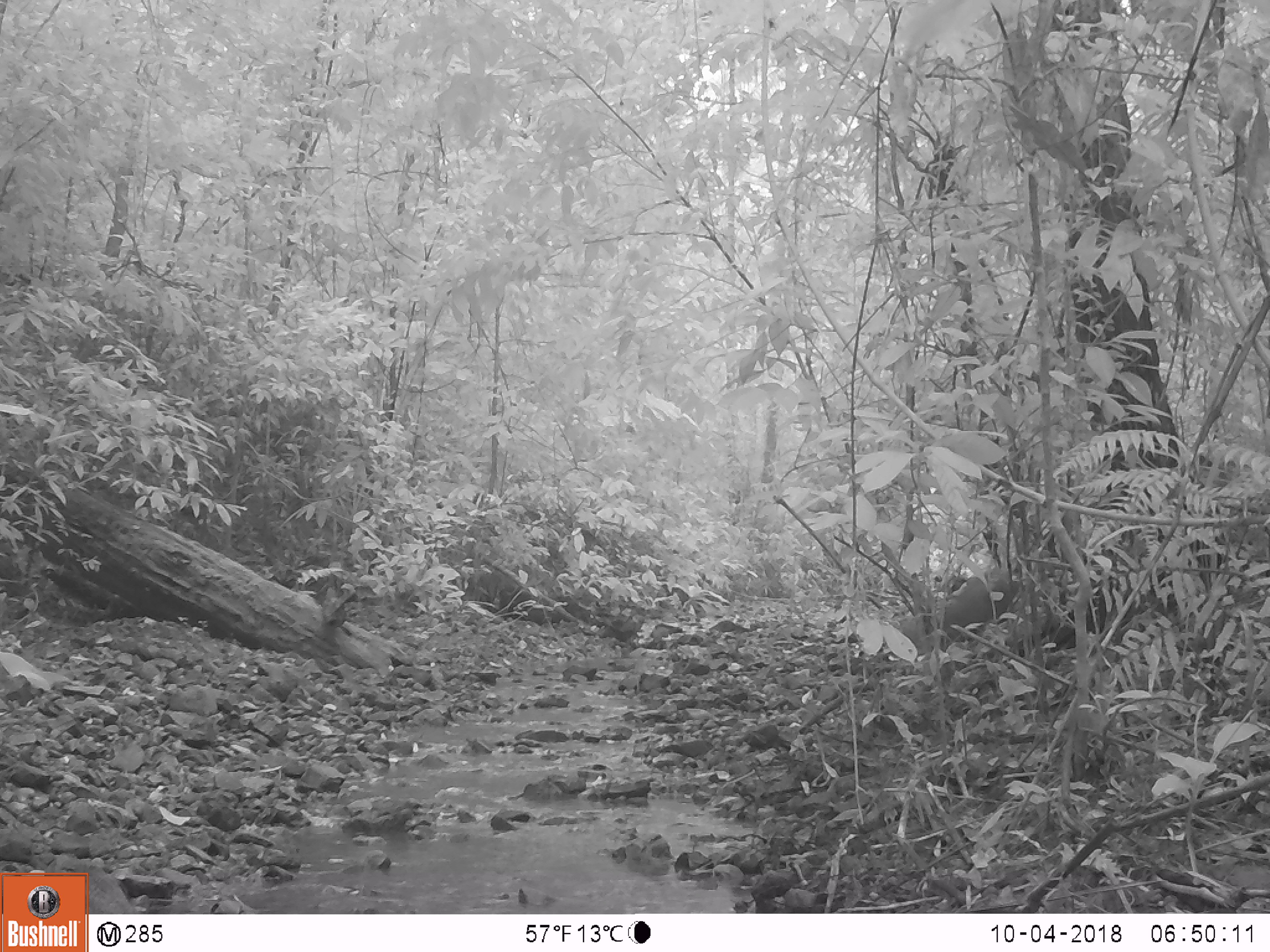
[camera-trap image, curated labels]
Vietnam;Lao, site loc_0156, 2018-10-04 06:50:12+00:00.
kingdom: Animalia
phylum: Chordata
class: Mammalia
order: Artiodactyla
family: Cervidae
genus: Muntiacus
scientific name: Muntiacus rooseveltorum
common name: roosevelt's muntjac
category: roosevelts muntjac group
Roosevelts muntjac group (roosevelt's muntjac) (Muntiacus rooseveltorum). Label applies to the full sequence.